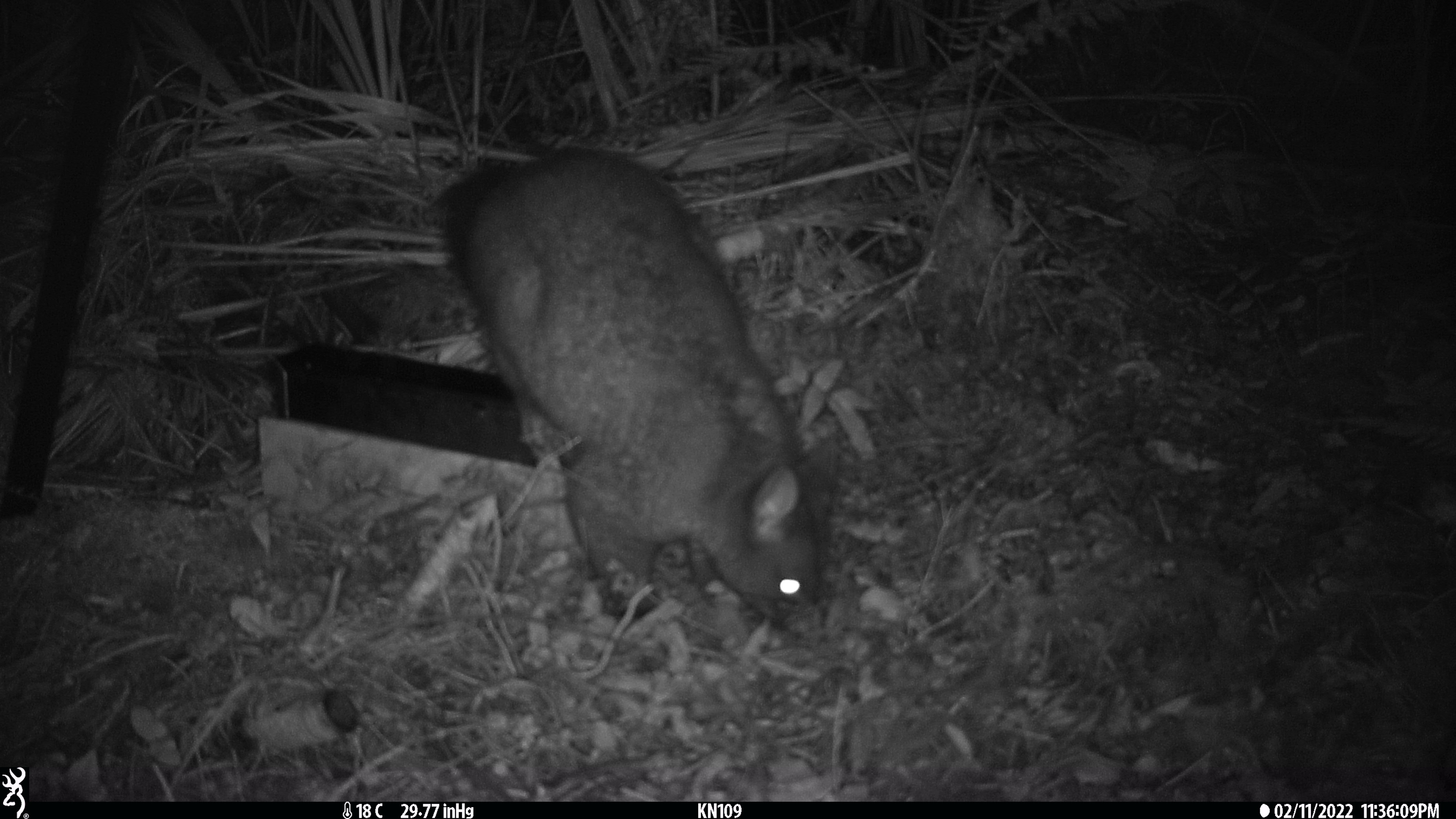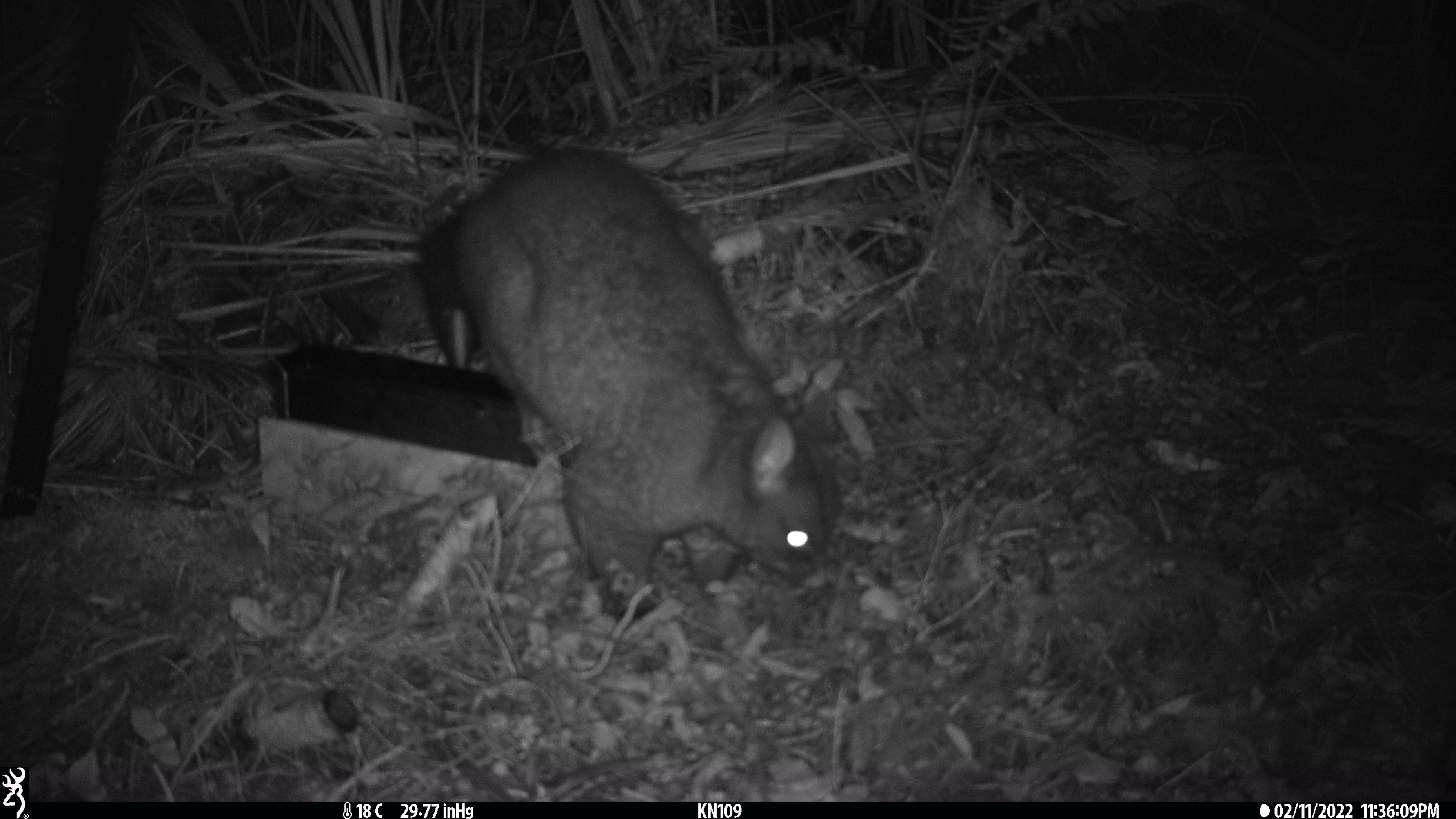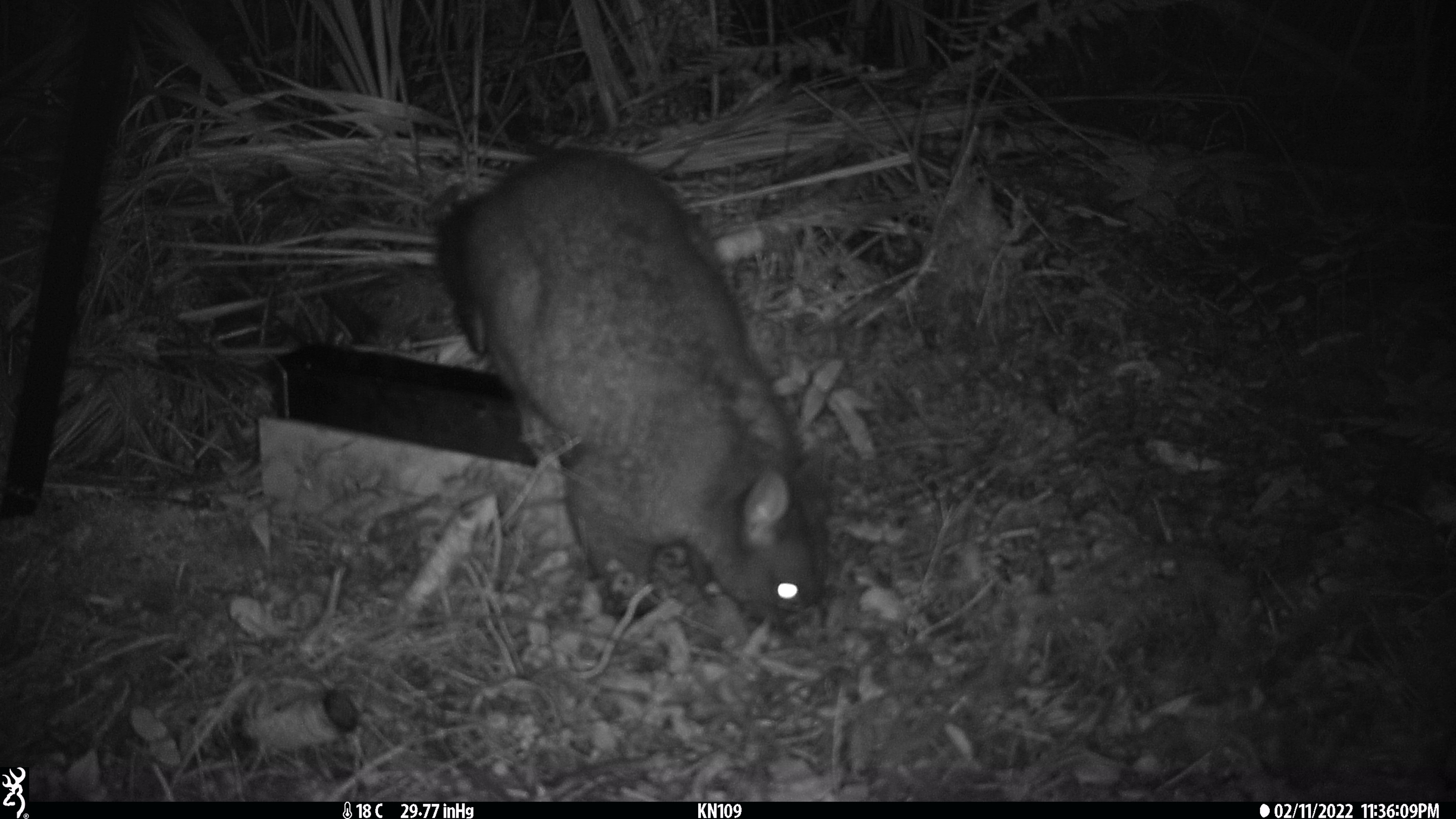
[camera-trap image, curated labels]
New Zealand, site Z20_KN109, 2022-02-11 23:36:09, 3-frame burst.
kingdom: Animalia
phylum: Chordata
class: Mammalia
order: Diprotodontia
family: Phalangeridae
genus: Trichosurus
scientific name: Trichosurus vulpecula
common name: common brushtail possum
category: possum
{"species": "possum (common brushtail possum) (Trichosurus vulpecula)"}